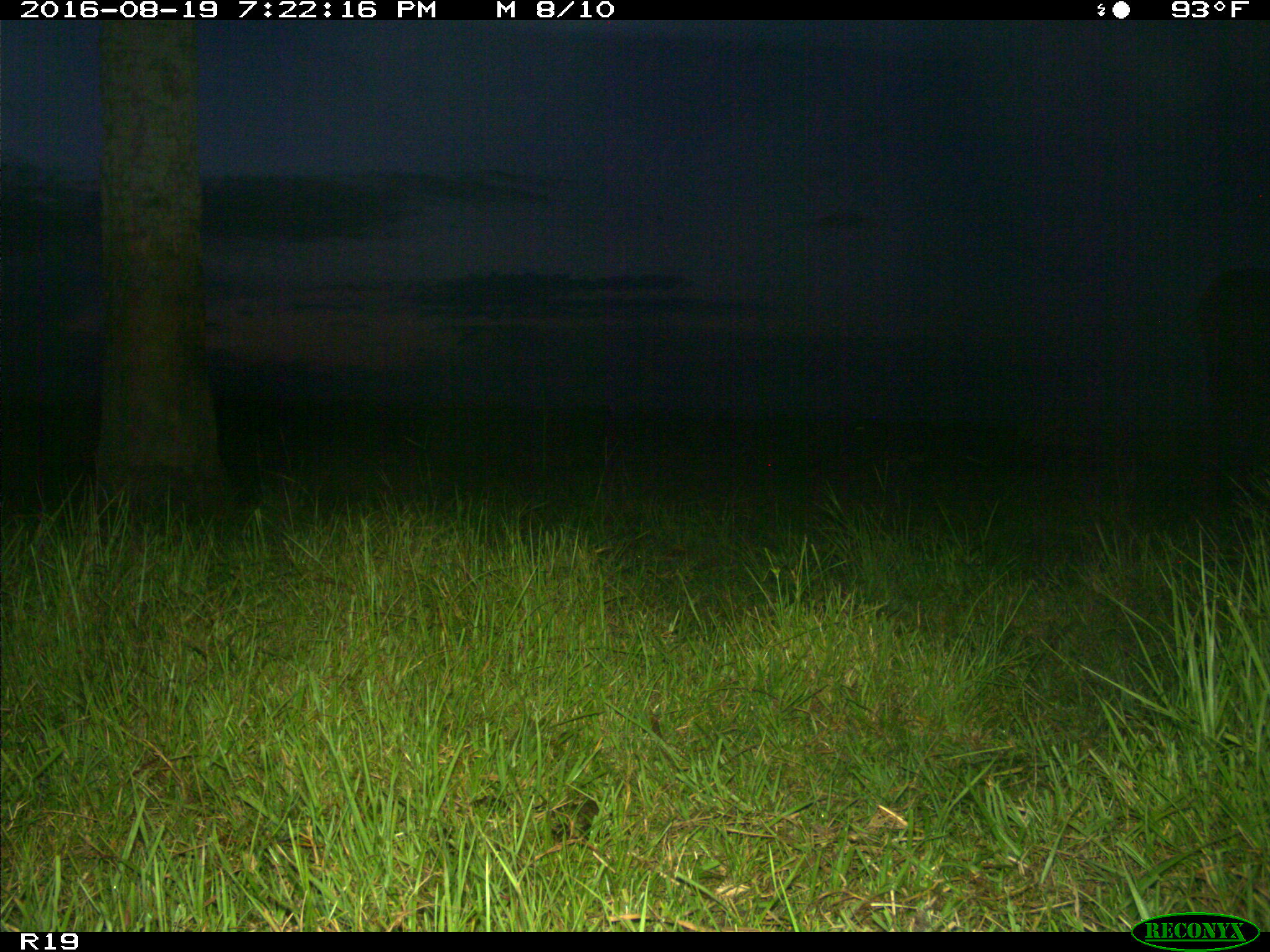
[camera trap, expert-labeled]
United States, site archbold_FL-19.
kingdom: Animalia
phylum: Chordata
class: Mammalia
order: Artiodactyla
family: Bovidae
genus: Bos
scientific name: Bos taurus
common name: domestic cow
Bos taurus (domestic cow).